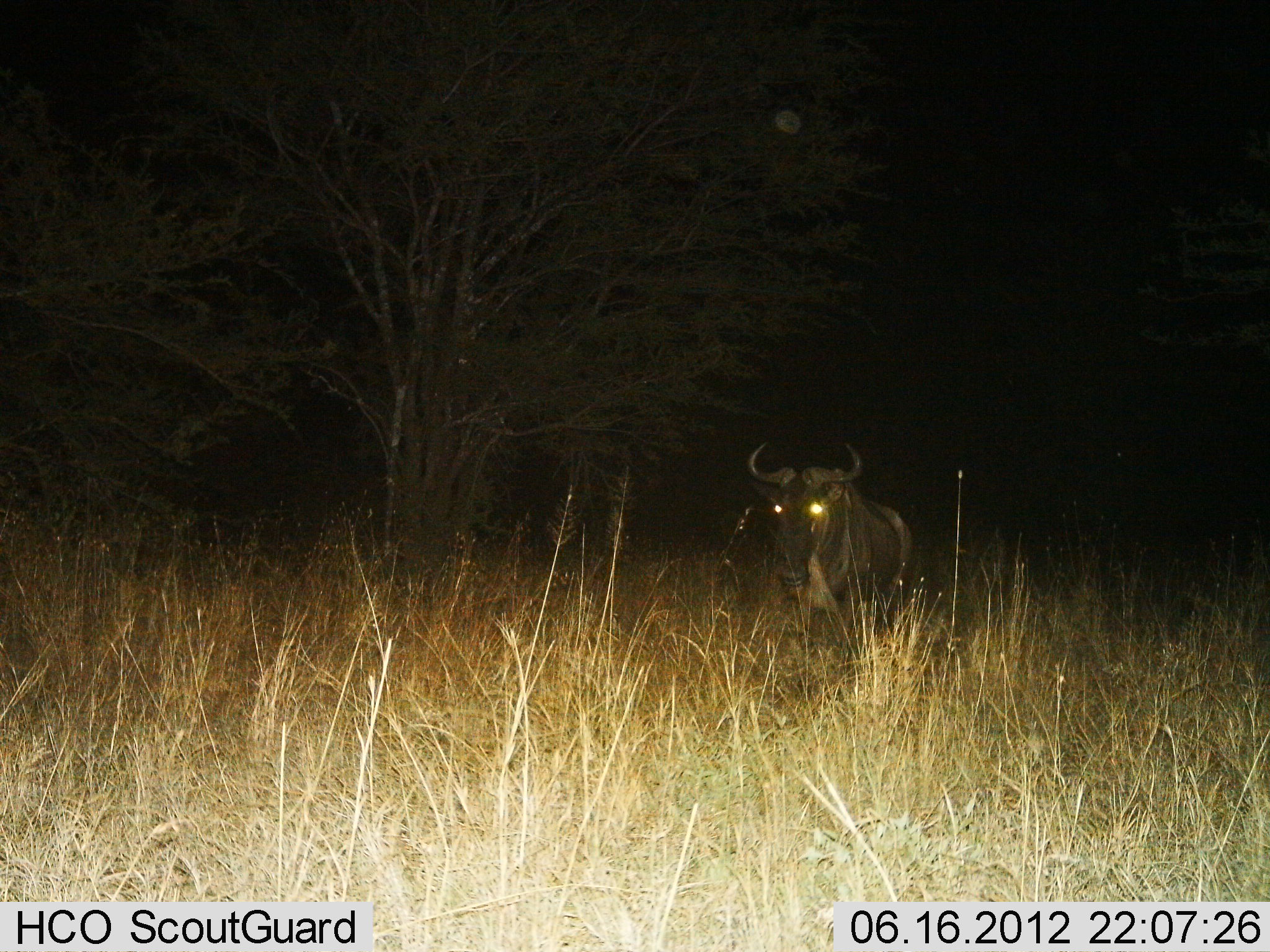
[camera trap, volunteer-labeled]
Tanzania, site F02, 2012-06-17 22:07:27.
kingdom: Animalia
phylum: Chordata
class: Mammalia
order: Artiodactyla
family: Bovidae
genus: Connochaetes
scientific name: Connochaetes taurinus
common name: blue wildebeest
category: wildebeest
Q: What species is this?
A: Wildebeest (blue wildebeest) (Connochaetes taurinus).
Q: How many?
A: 1.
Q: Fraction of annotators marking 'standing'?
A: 80%.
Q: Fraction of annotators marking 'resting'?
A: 10%.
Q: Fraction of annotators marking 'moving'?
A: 10%.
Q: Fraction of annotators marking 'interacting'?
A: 0%.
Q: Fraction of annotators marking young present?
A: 0%.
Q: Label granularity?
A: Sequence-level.